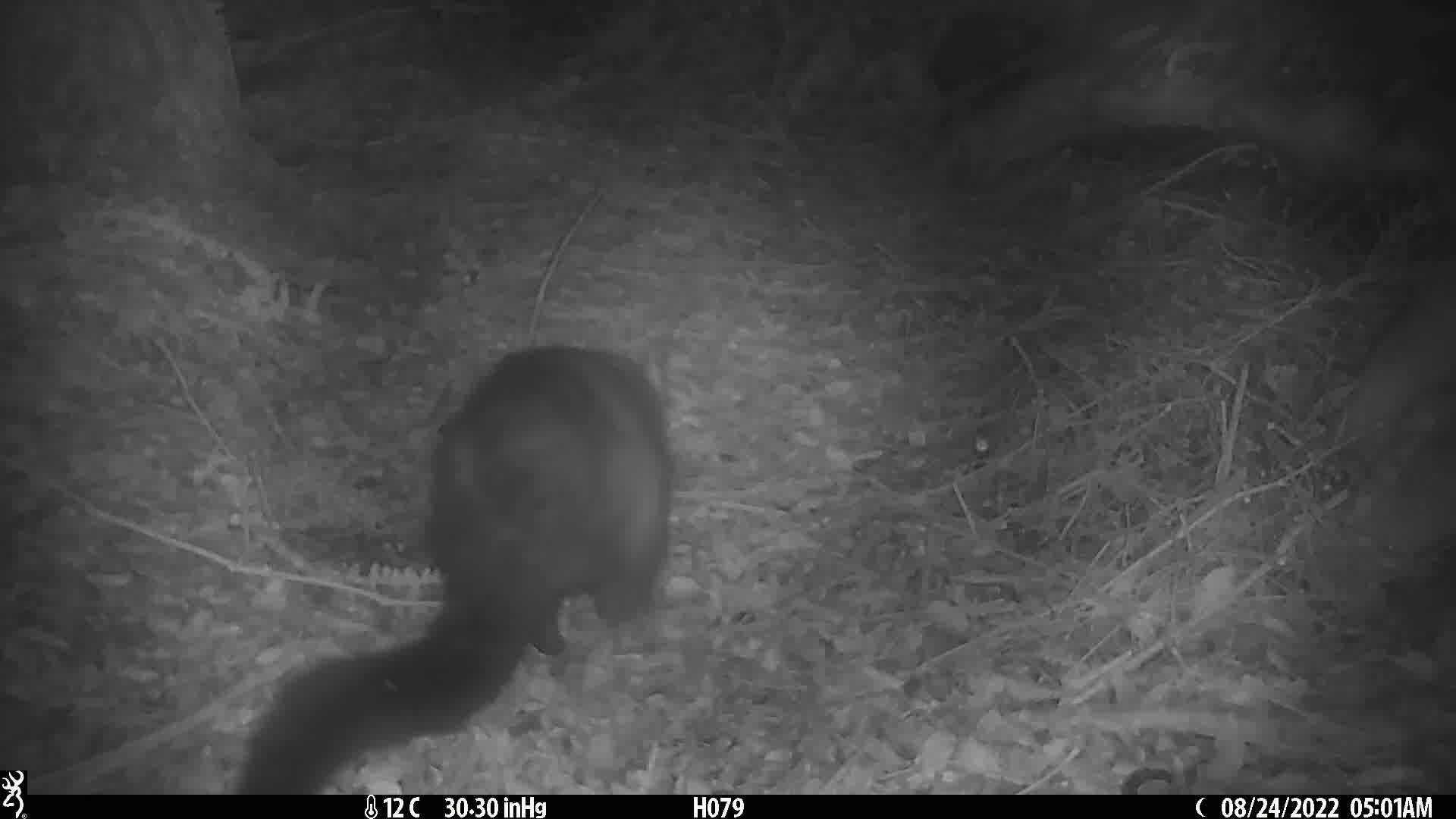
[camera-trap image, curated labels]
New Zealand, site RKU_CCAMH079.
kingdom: Animalia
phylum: Chordata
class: Mammalia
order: Diprotodontia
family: Phalangeridae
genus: Trichosurus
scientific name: Trichosurus vulpecula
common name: common brushtail possum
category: possum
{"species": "possum (common brushtail possum) (Trichosurus vulpecula)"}